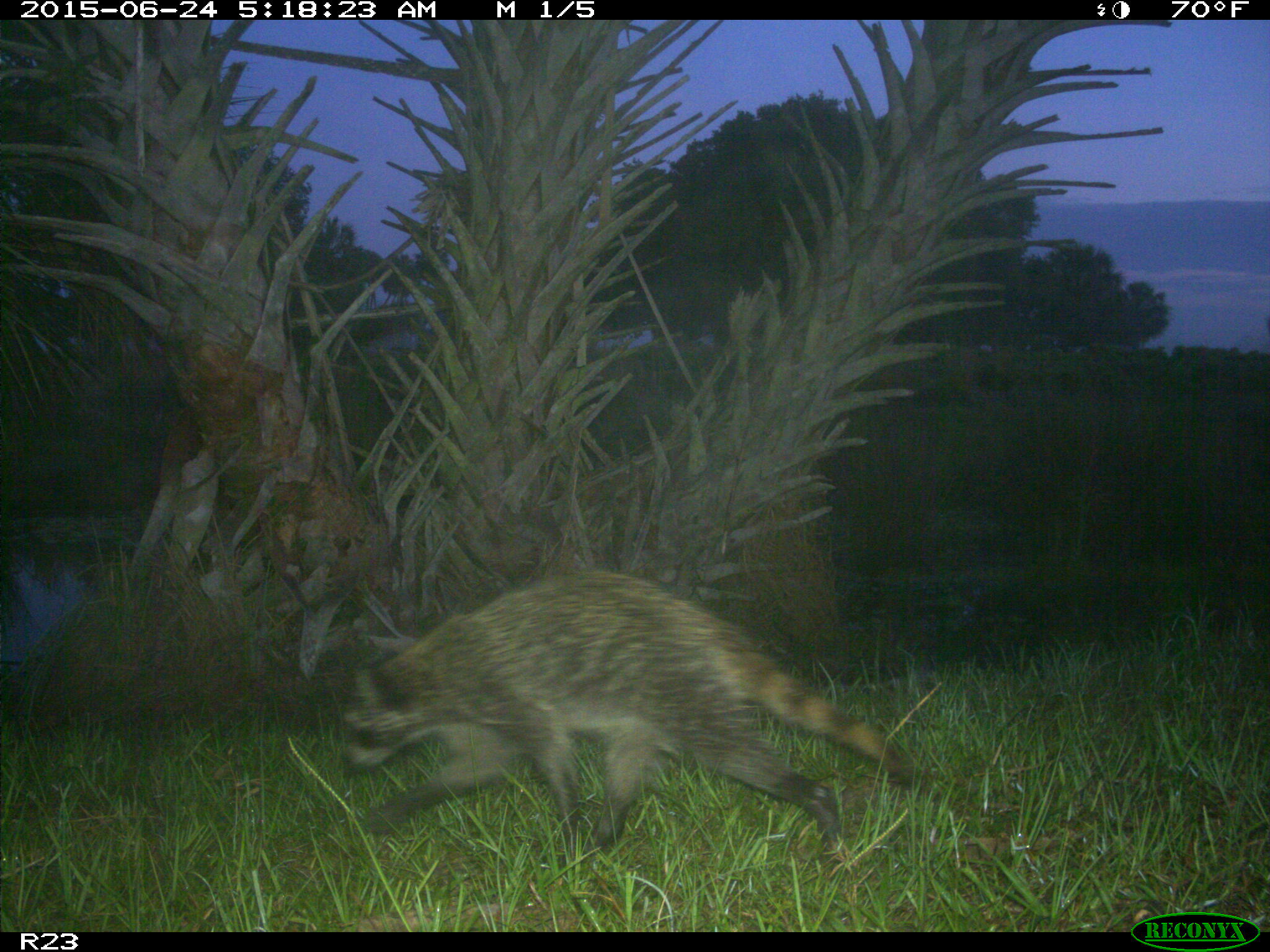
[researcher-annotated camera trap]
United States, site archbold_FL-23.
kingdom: Animalia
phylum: Chordata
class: Mammalia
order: Artiodactyla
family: Bovidae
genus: Bos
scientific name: Bos taurus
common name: domestic cow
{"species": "Bos taurus (domestic cow)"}